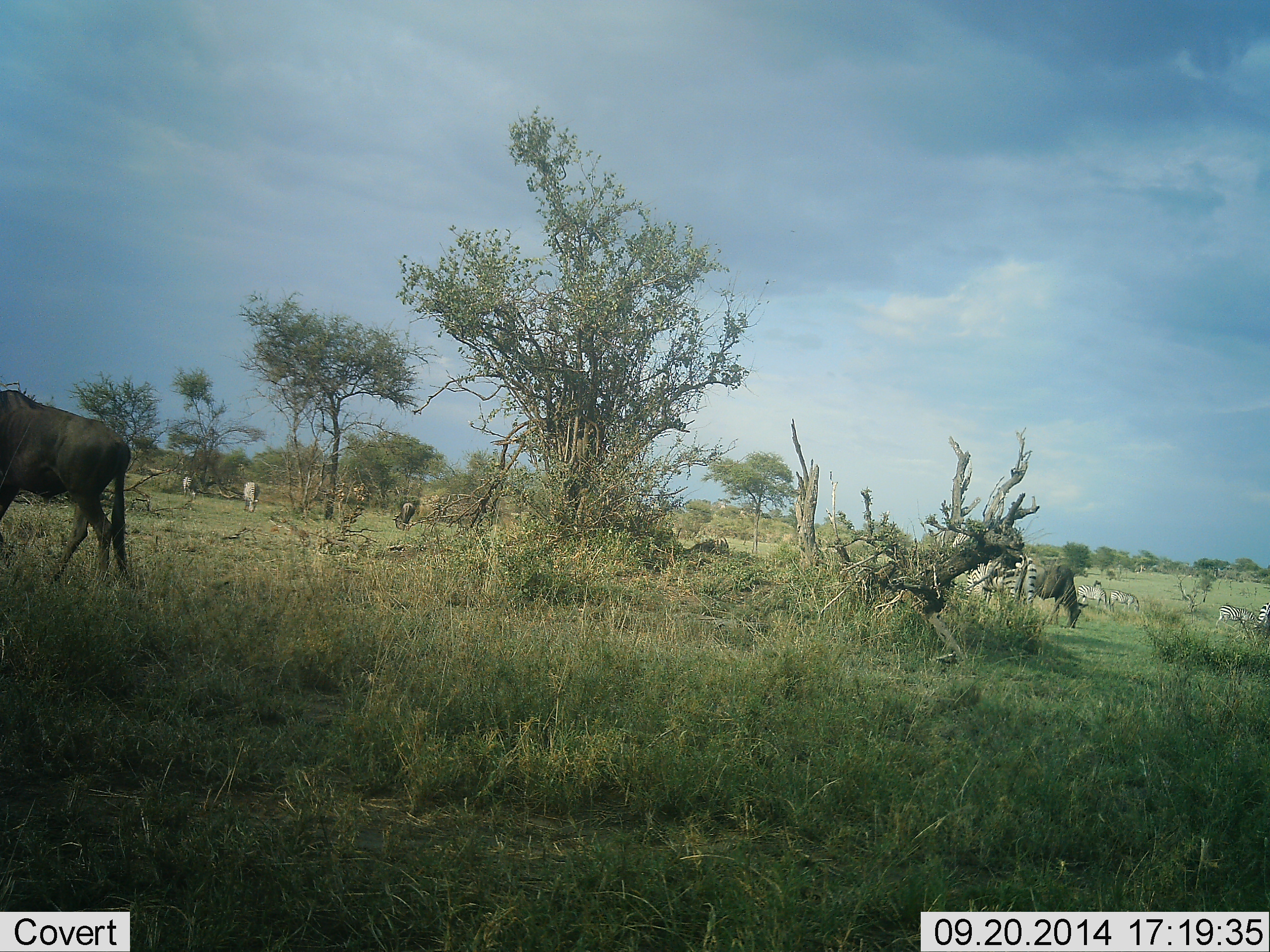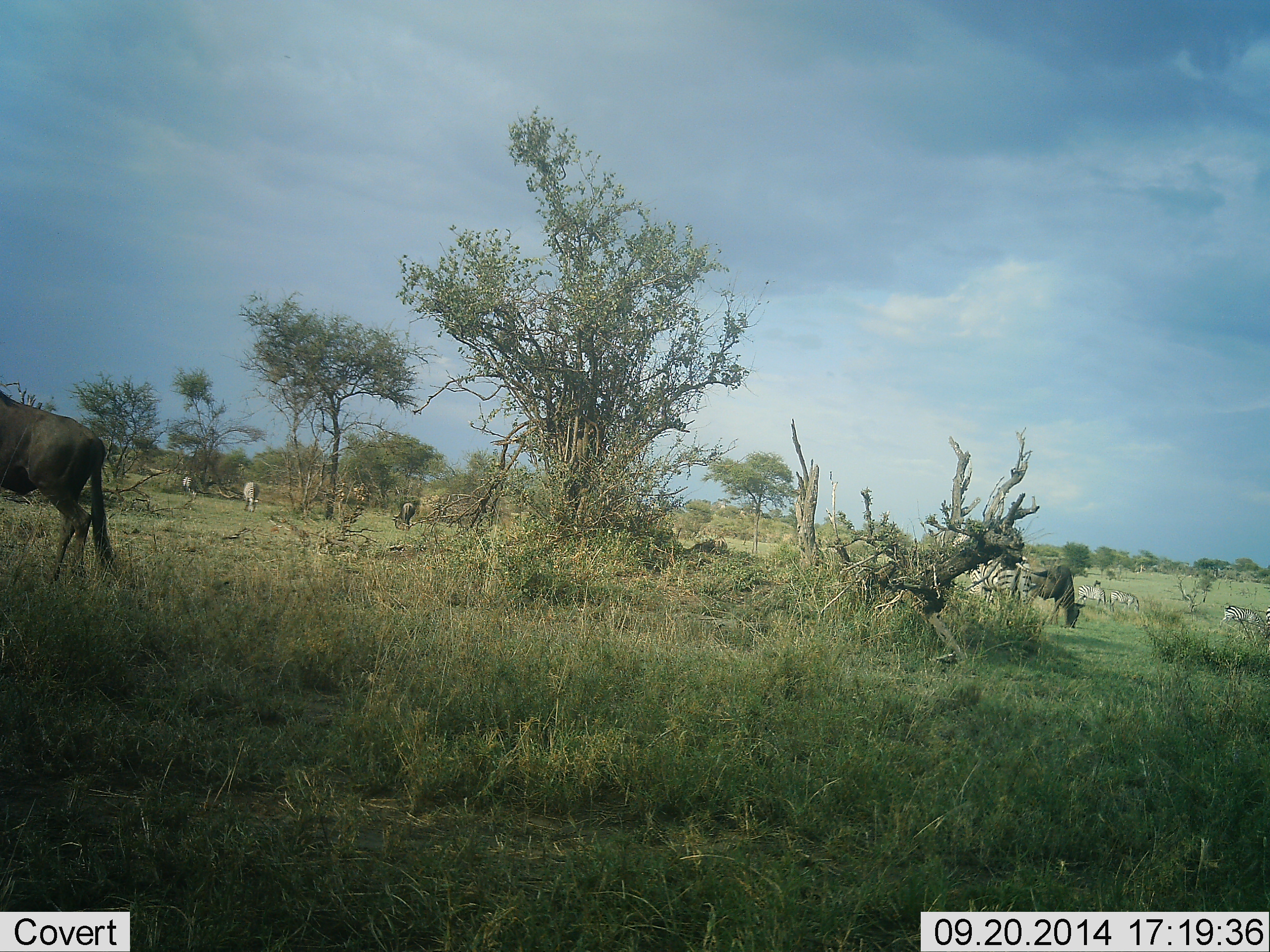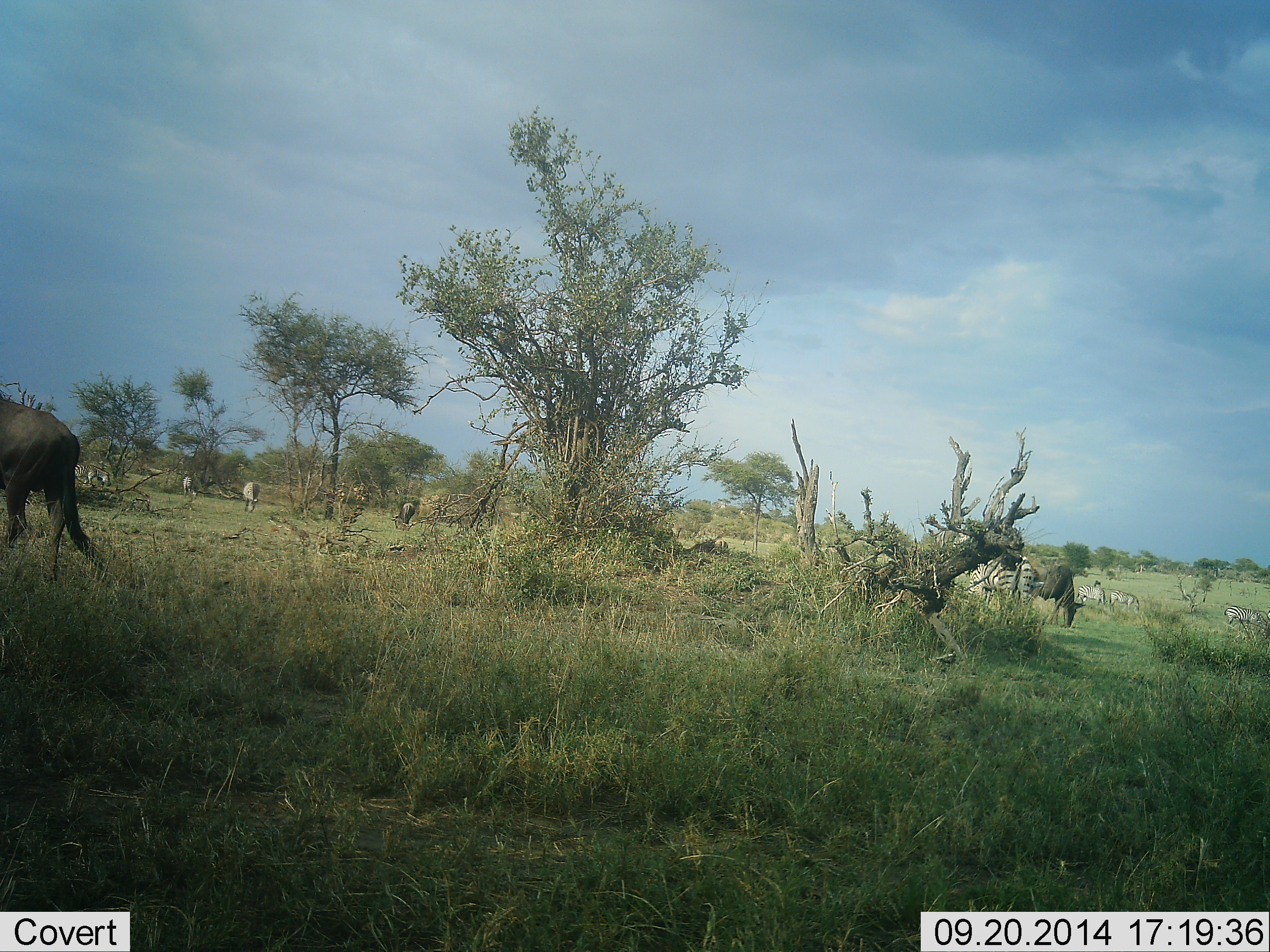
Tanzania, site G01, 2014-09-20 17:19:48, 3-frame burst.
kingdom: Animalia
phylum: Chordata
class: Mammalia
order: Artiodactyla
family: Bovidae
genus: Connochaetes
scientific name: Connochaetes taurinus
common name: blue wildebeest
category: wildebeest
Wildebeest (blue wildebeest) (Connochaetes taurinus), count 2. Behavior (volunteer vote fractions): standing 58%, resting 0%, moving 25%, interacting 0%. Young present (vote fraction): 0%. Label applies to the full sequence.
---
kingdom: Animalia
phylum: Chordata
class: Mammalia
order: Perissodactyla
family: Equidae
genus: Equus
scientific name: Equus quagga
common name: plains zebra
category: zebra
Zebra (plains zebra) (Equus quagga), count 7. Behavior (volunteer vote fractions): standing 30%, resting 0%, moving 20%, interacting 0%. Young present (vote fraction): 0%. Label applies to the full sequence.